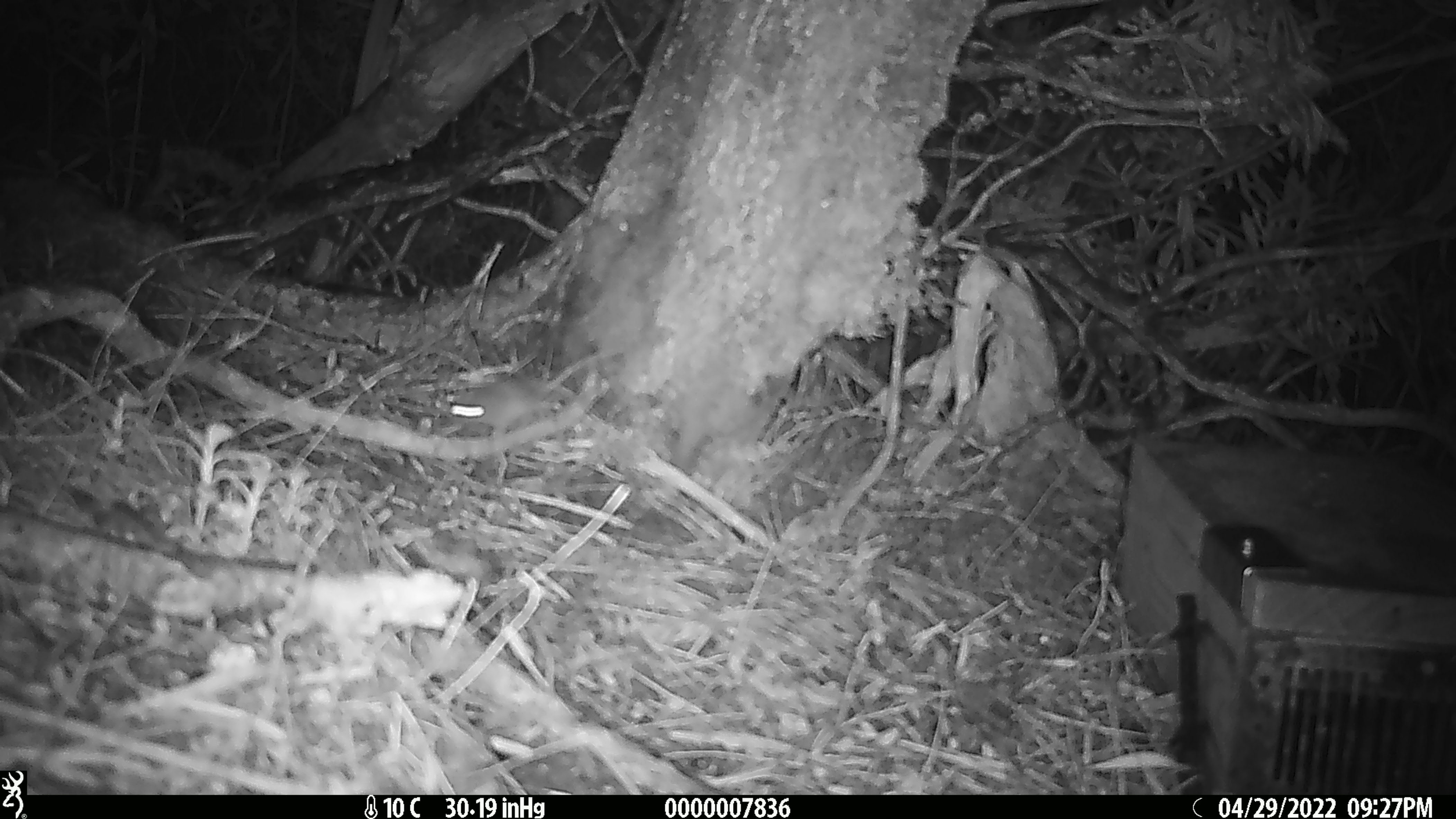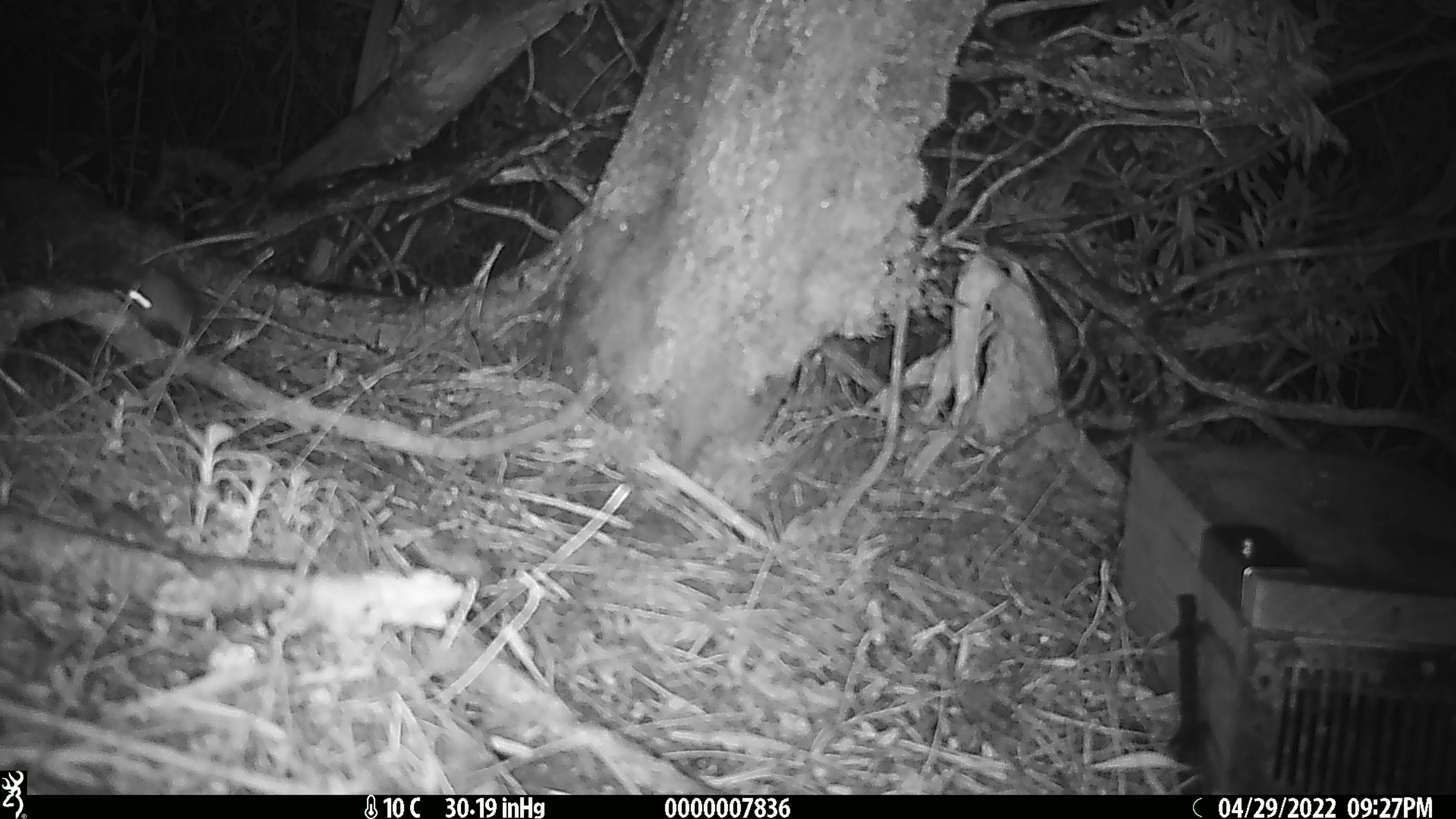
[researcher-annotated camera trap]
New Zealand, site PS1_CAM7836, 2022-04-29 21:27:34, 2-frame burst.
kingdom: Animalia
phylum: Chordata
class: Mammalia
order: Rodentia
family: Muridae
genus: Mus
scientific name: Mus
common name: mouse